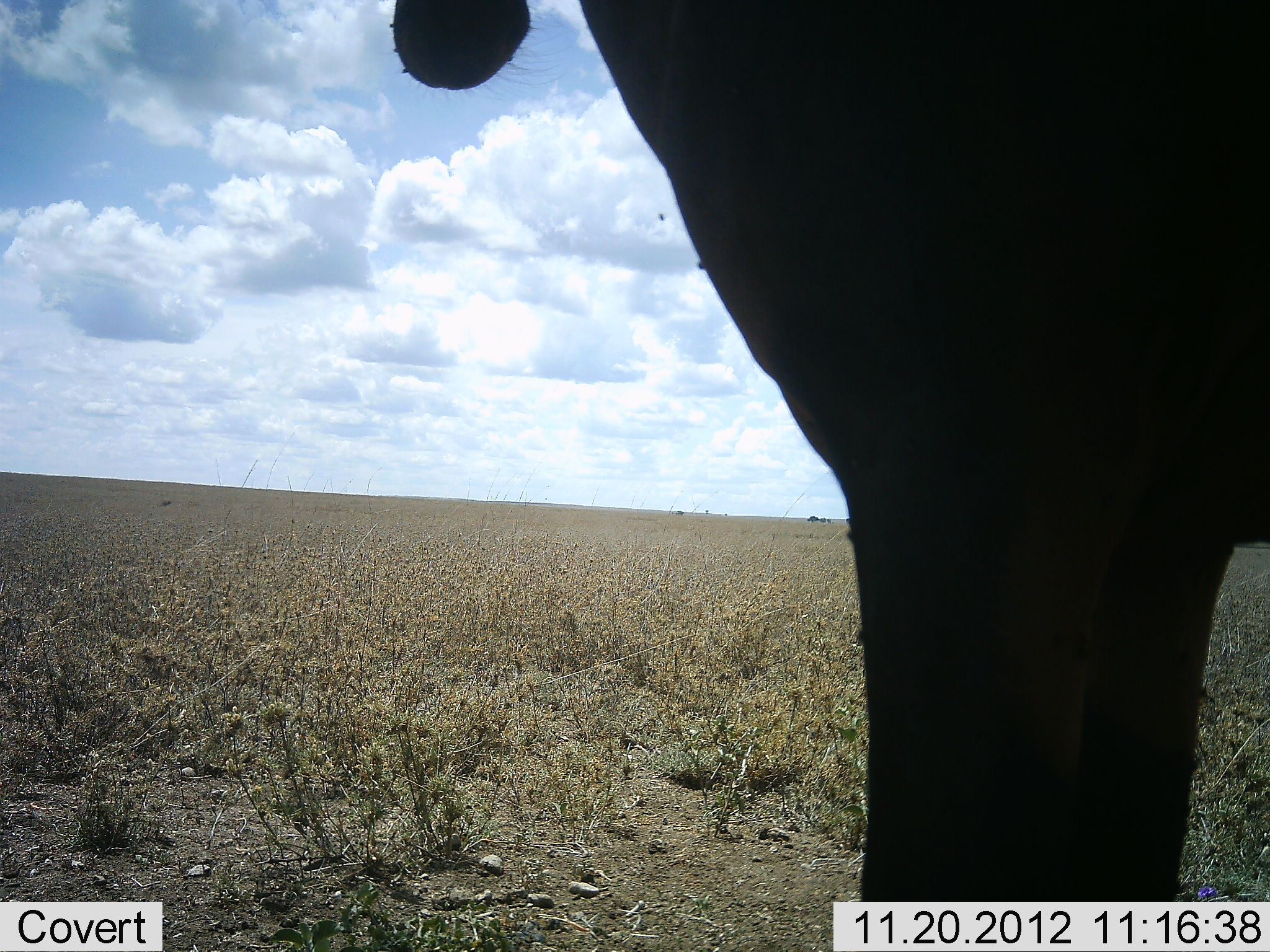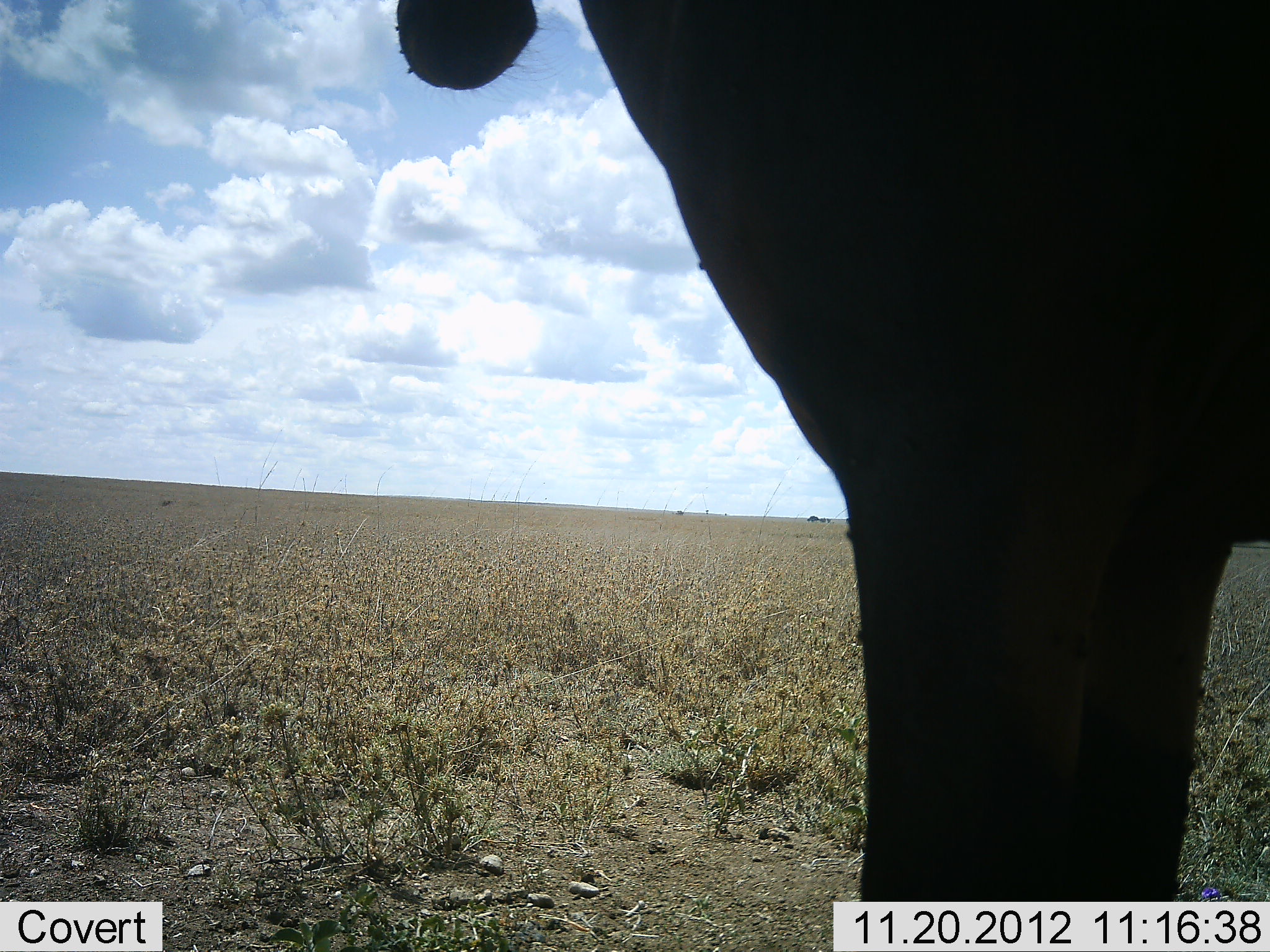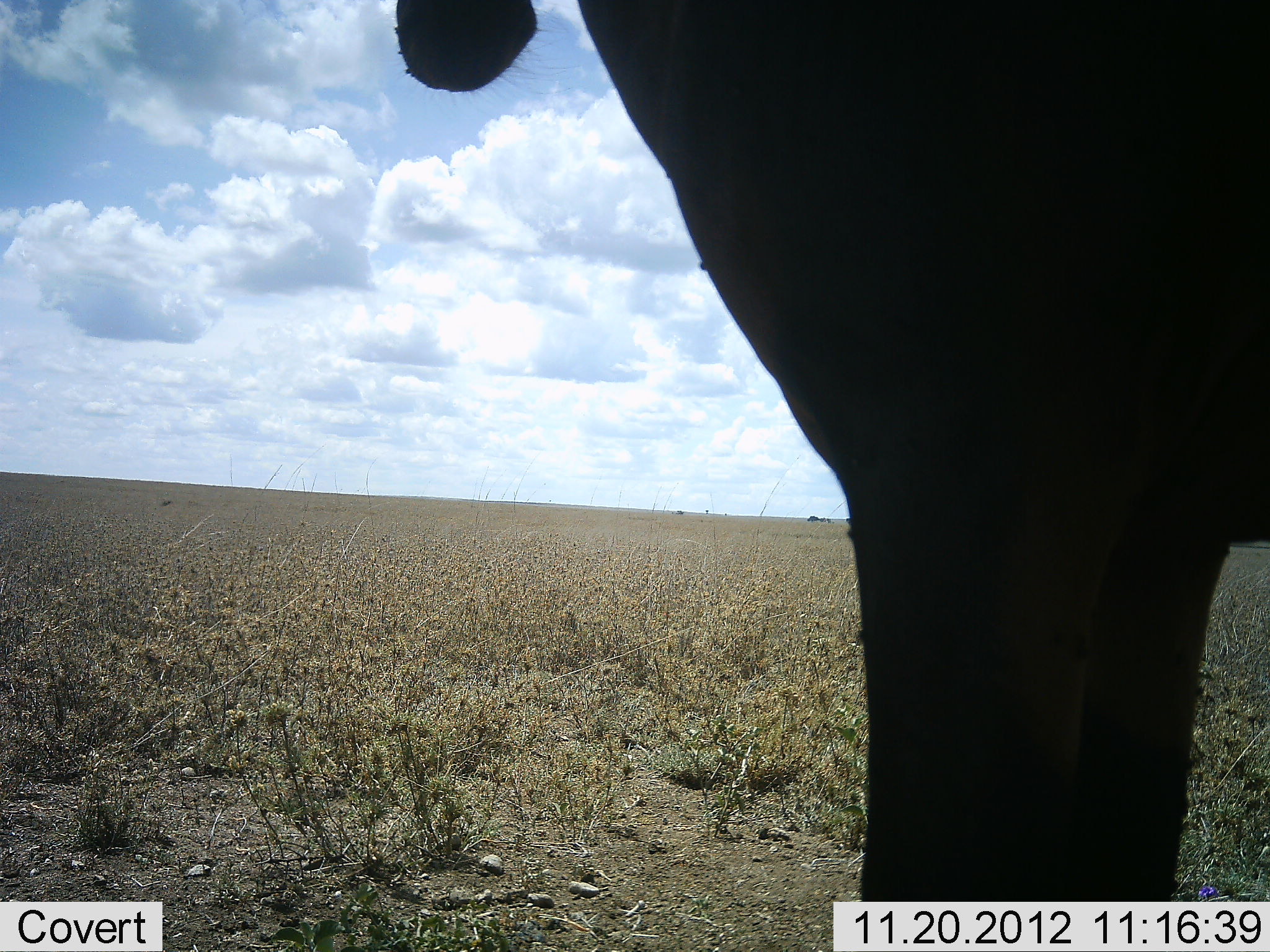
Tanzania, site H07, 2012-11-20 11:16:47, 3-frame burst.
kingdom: Animalia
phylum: Chordata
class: Mammalia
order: Proboscidea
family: Elephantidae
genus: Loxodonta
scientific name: Loxodonta africana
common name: african bush elephant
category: elephant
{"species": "elephant (african bush elephant) (Loxodonta africana)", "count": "1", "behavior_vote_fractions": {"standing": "100%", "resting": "0%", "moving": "0%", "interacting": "0%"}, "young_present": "0%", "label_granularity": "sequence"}